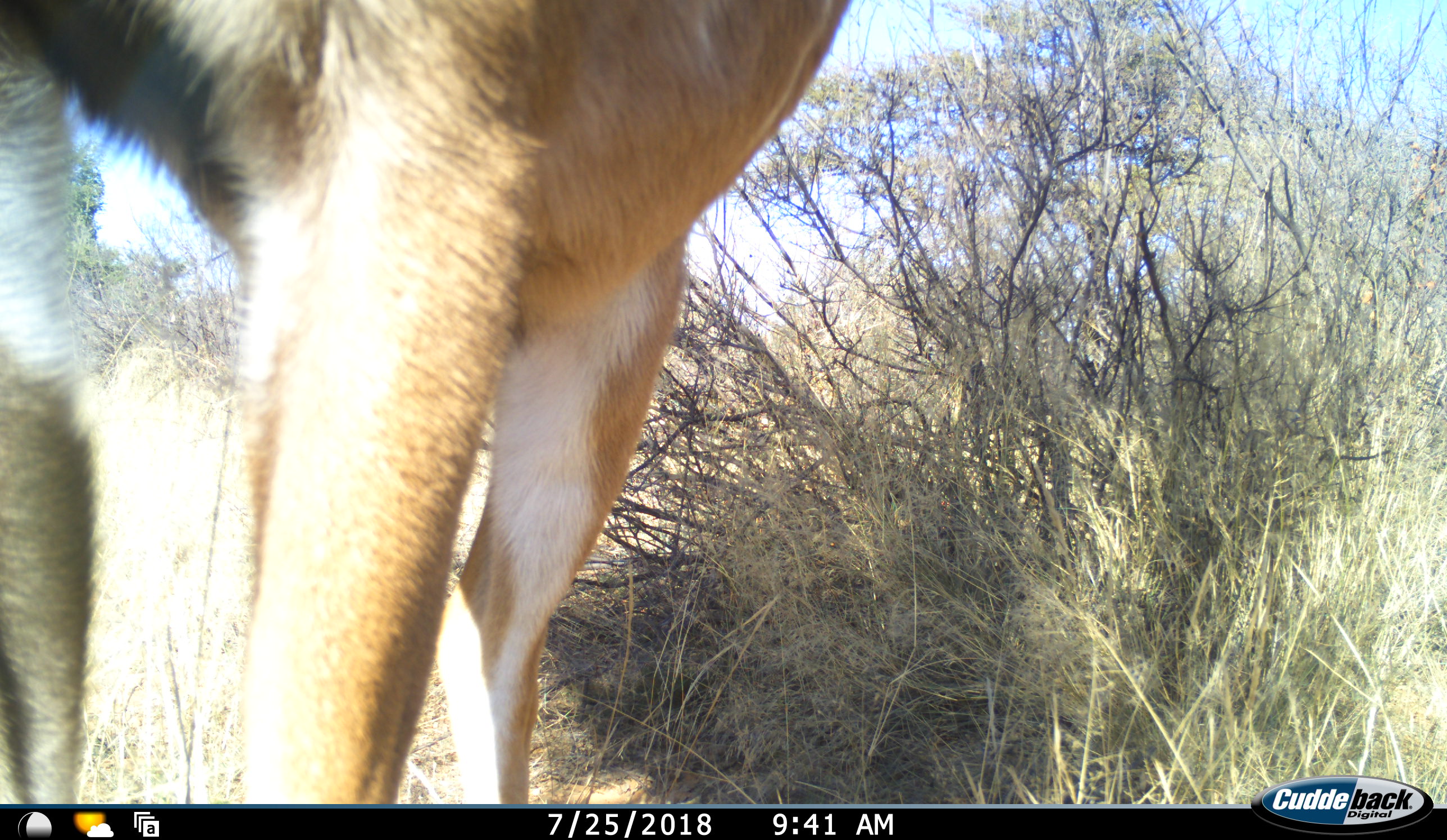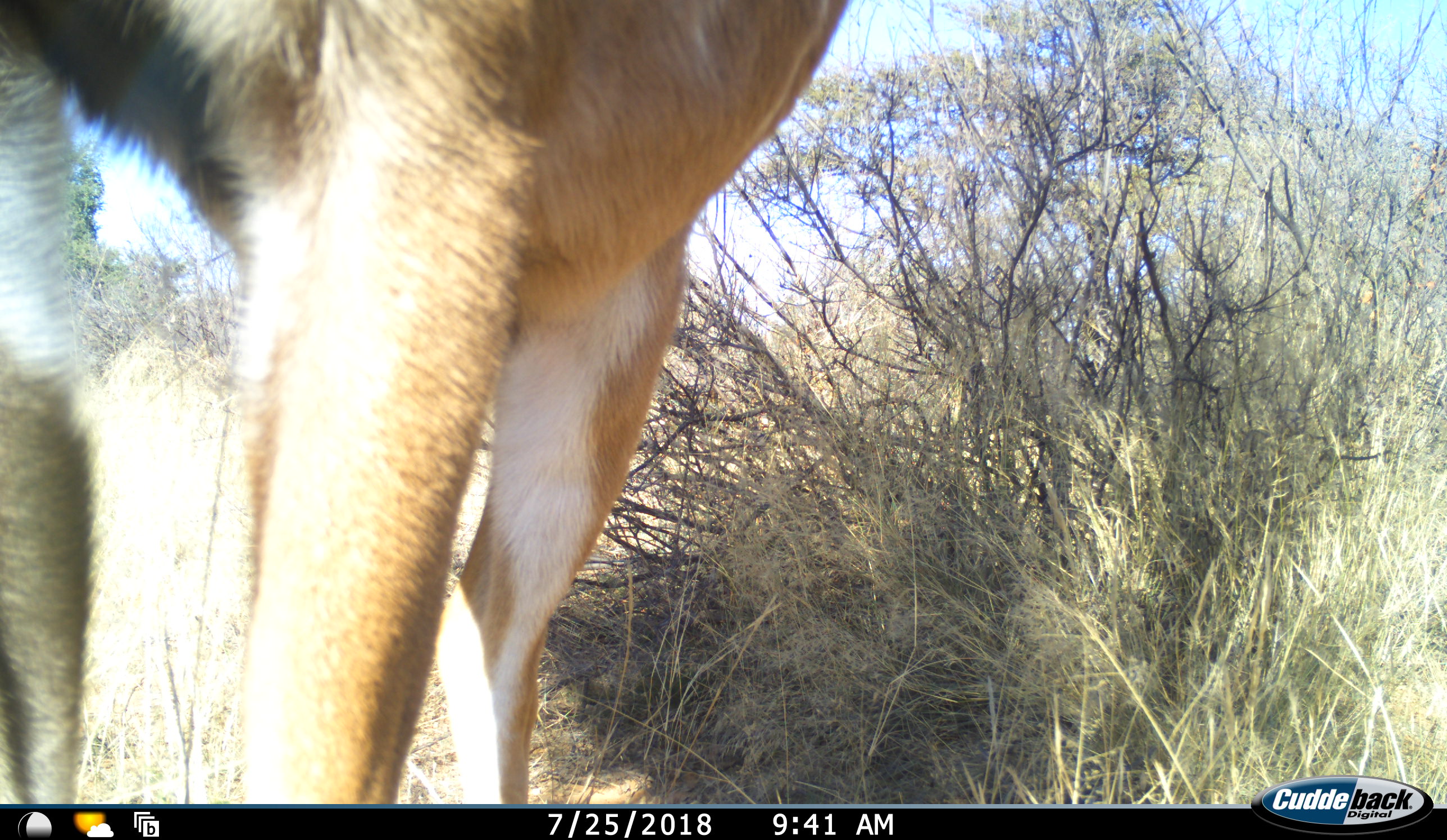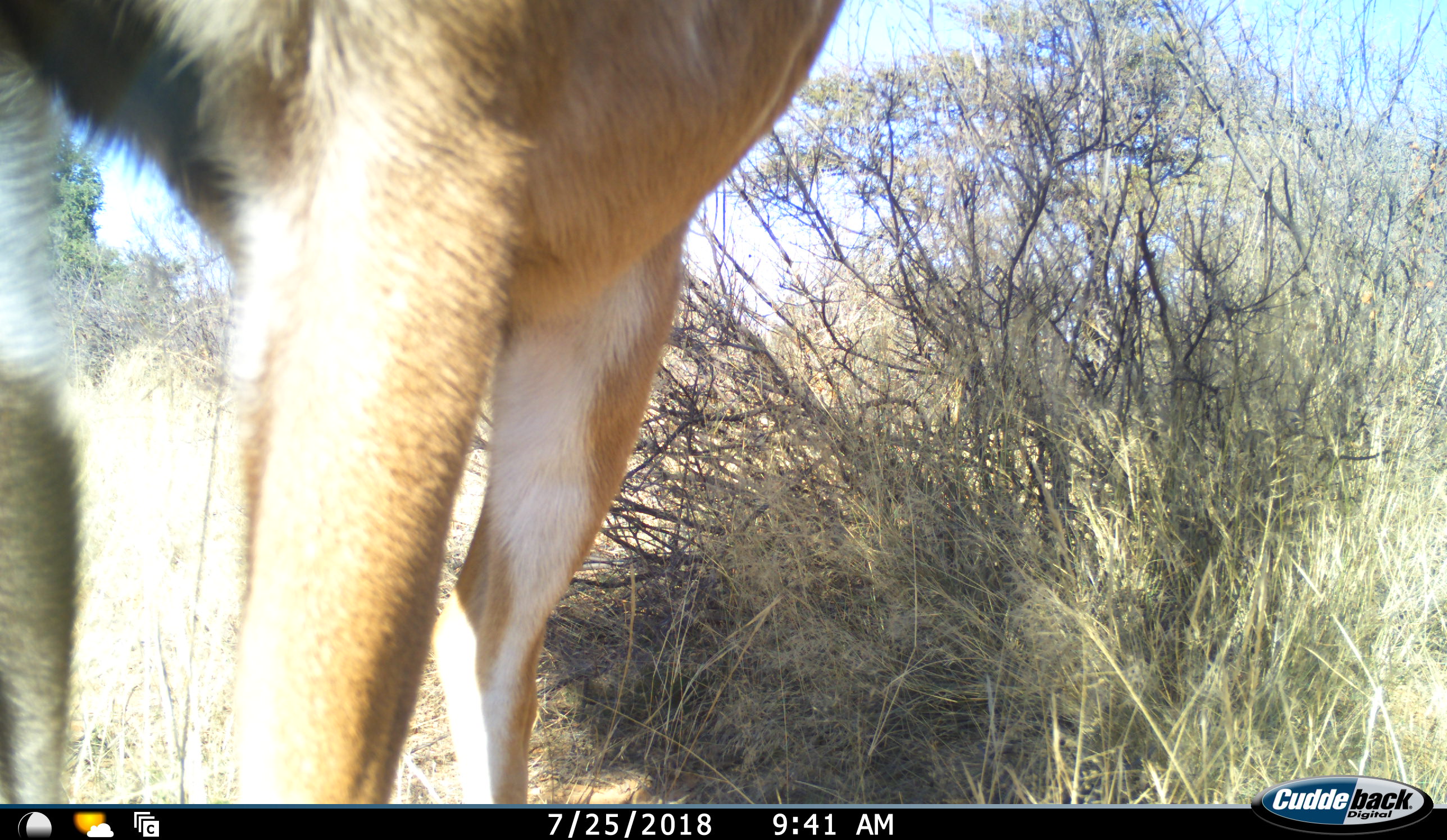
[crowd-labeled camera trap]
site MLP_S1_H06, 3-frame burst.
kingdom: Animalia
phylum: Chordata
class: Mammalia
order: Artiodactyla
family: Bovidae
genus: Tragelaphus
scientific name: Tragelaphus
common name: kudu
Kudu (Tragelaphus), count 1. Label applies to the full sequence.